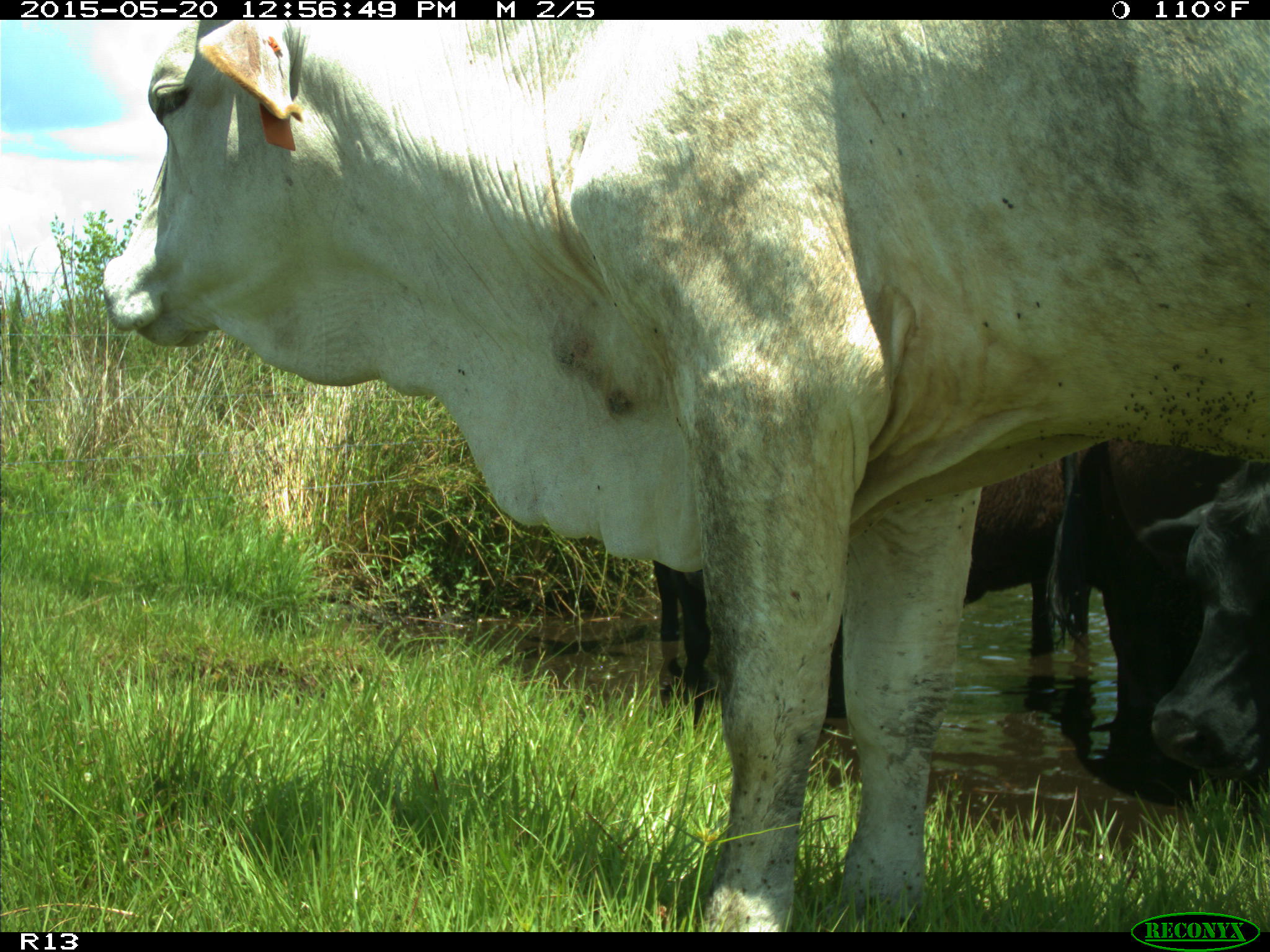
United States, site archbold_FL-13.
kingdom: Animalia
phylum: Chordata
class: Mammalia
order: Artiodactyla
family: Bovidae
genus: Bos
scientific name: Bos taurus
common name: domestic cow